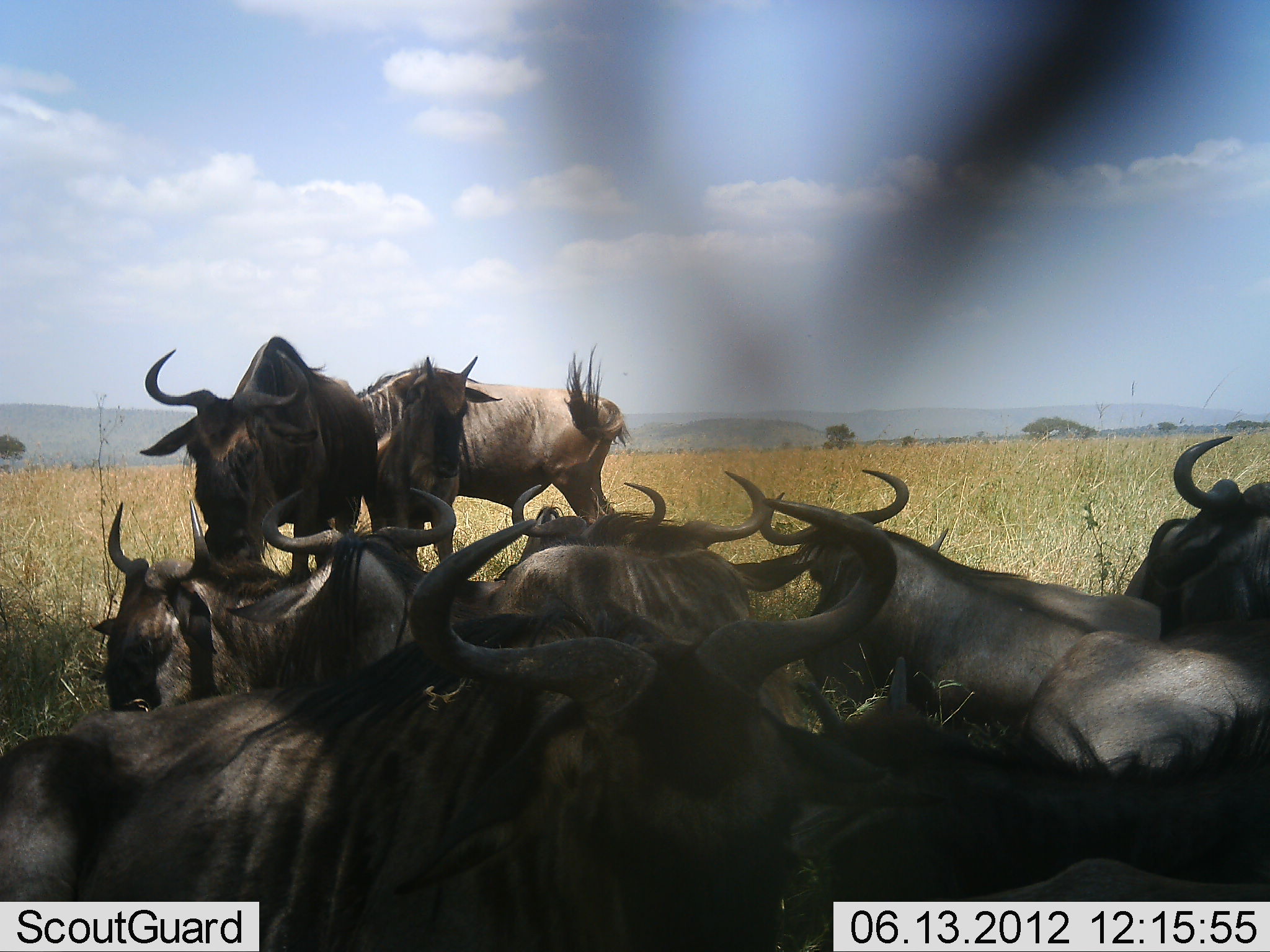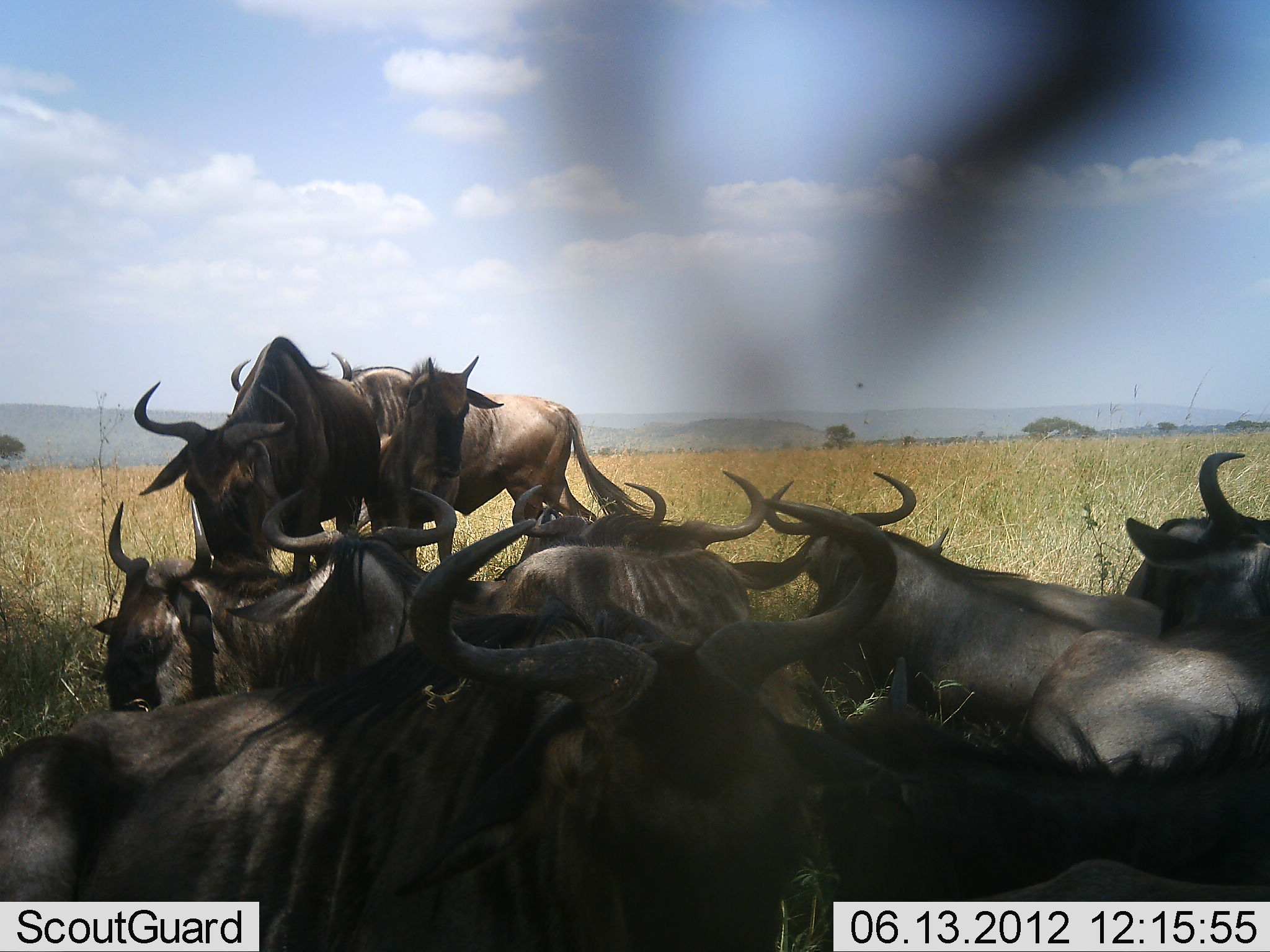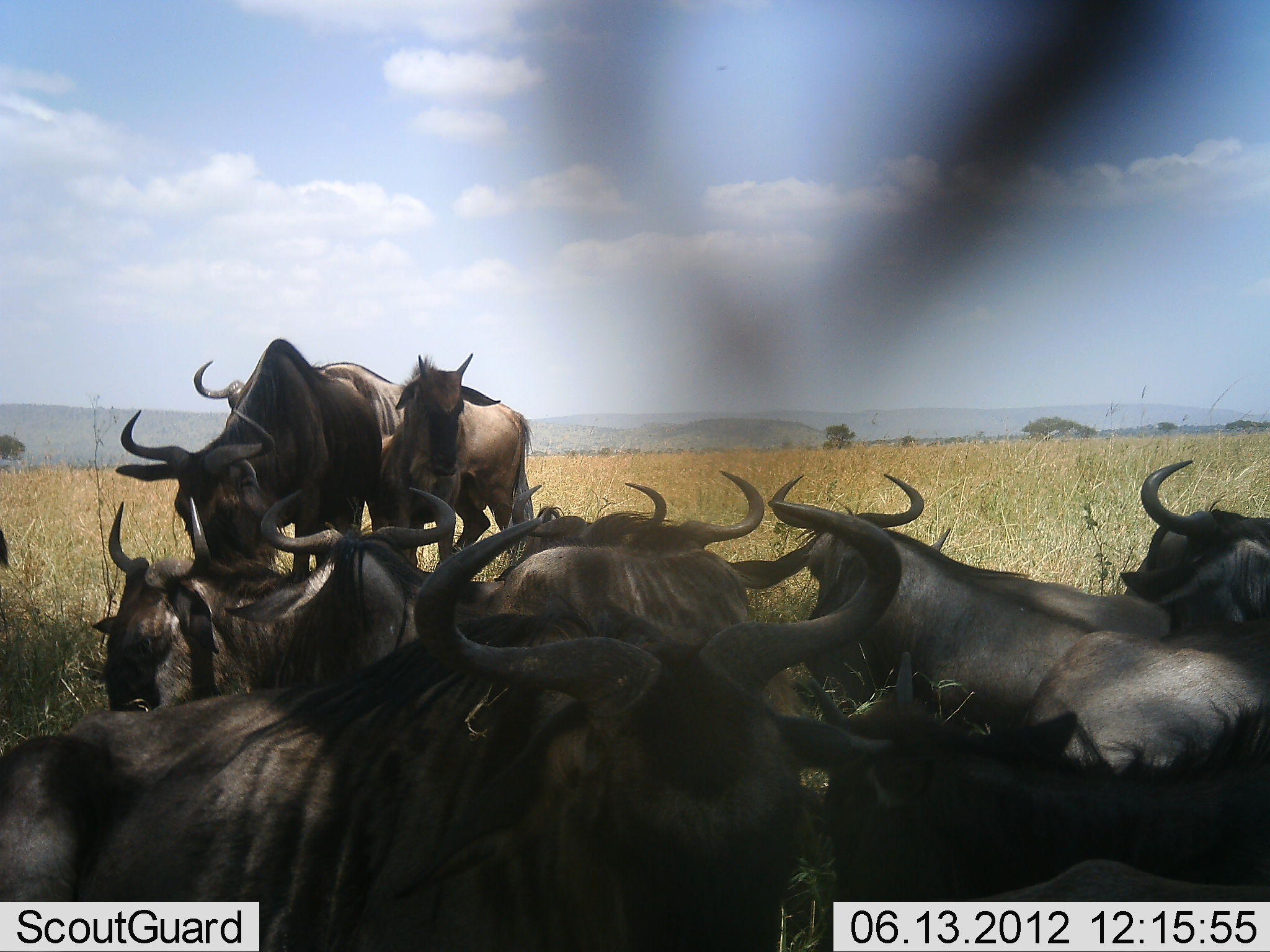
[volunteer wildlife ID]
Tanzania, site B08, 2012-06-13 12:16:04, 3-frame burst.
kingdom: Animalia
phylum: Chordata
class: Mammalia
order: Artiodactyla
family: Bovidae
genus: Connochaetes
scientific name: Connochaetes taurinus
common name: blue wildebeest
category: wildebeest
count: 11-50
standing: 80%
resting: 80%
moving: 20%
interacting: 30%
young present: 50%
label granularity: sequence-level